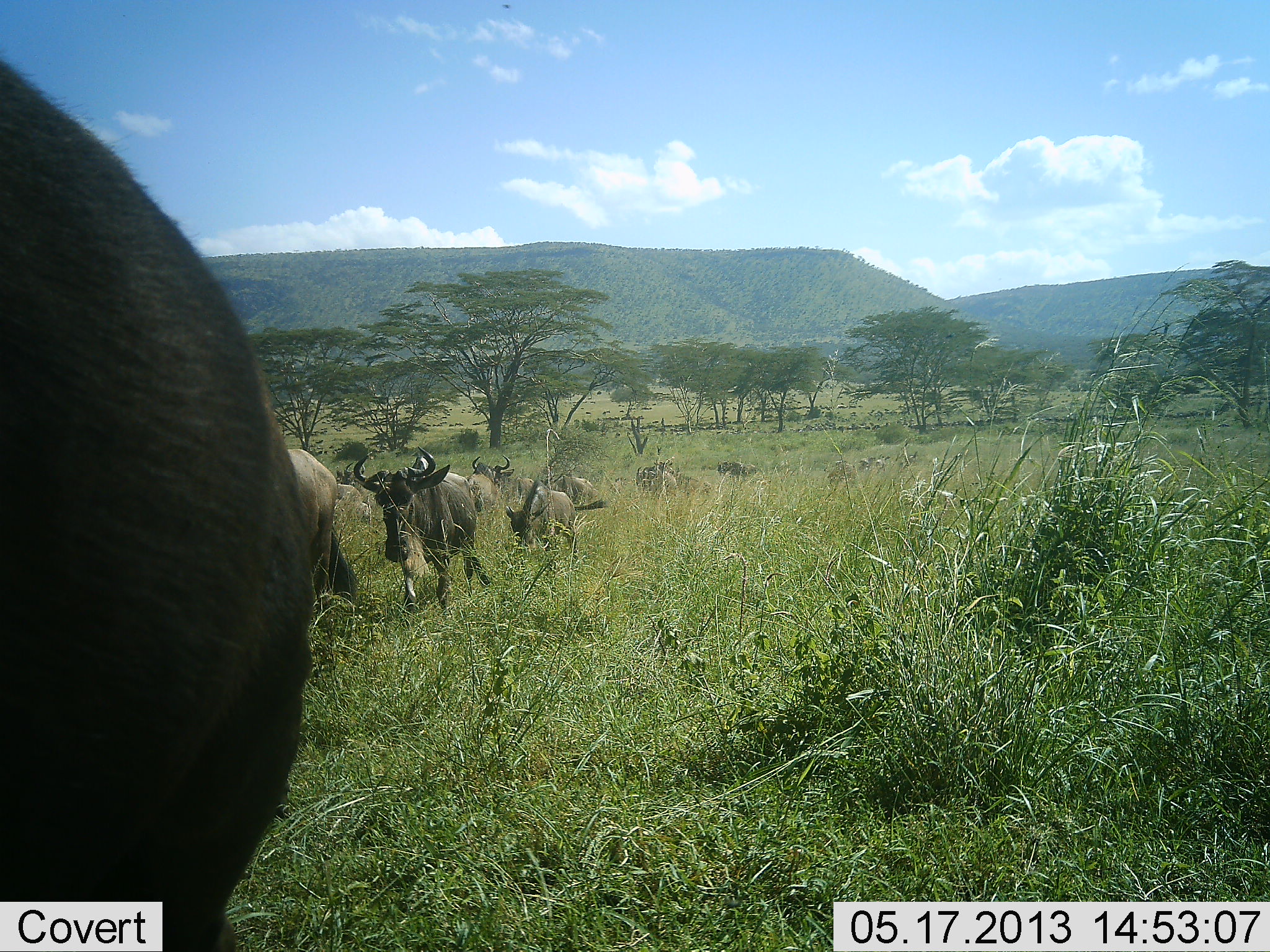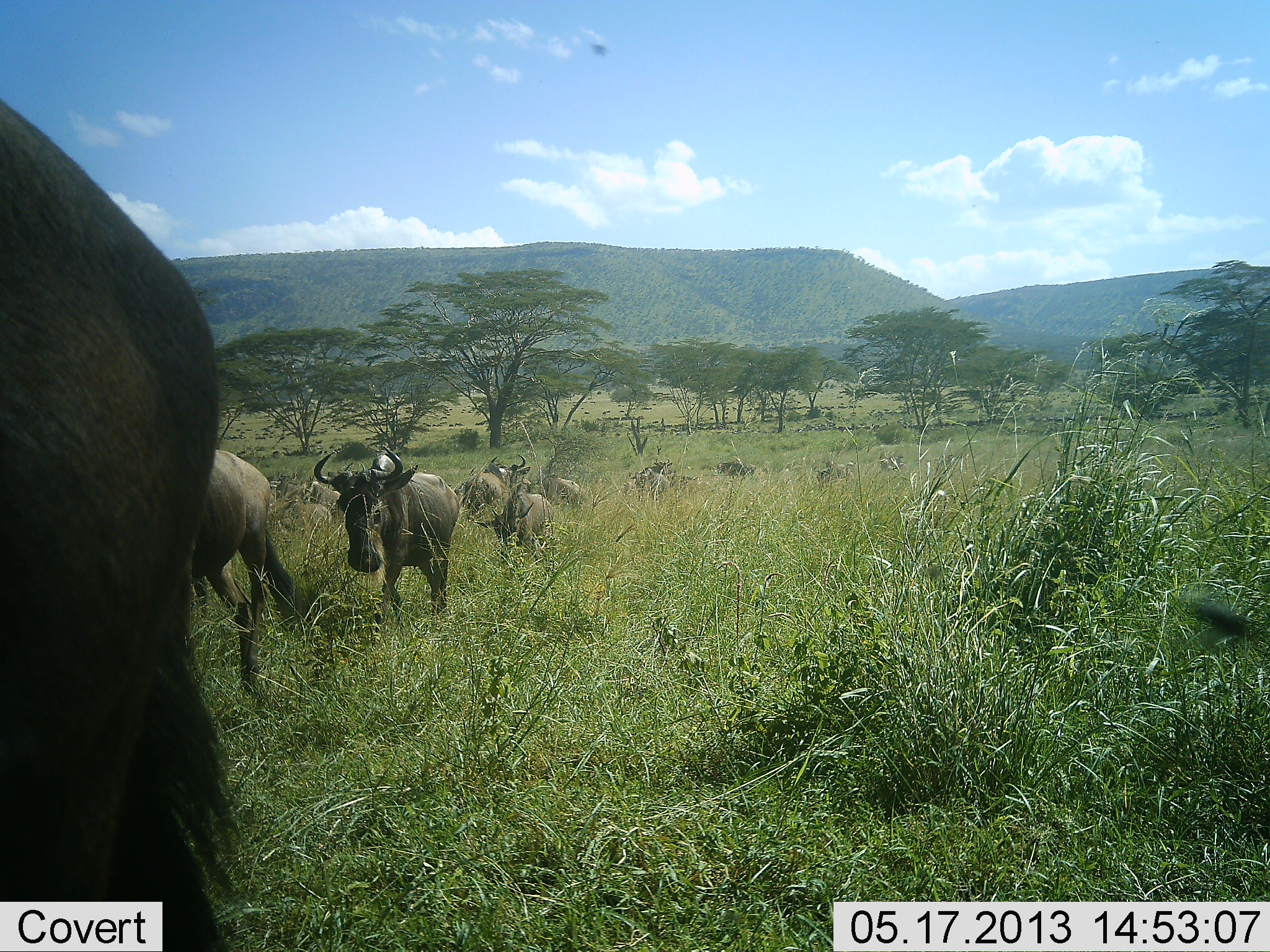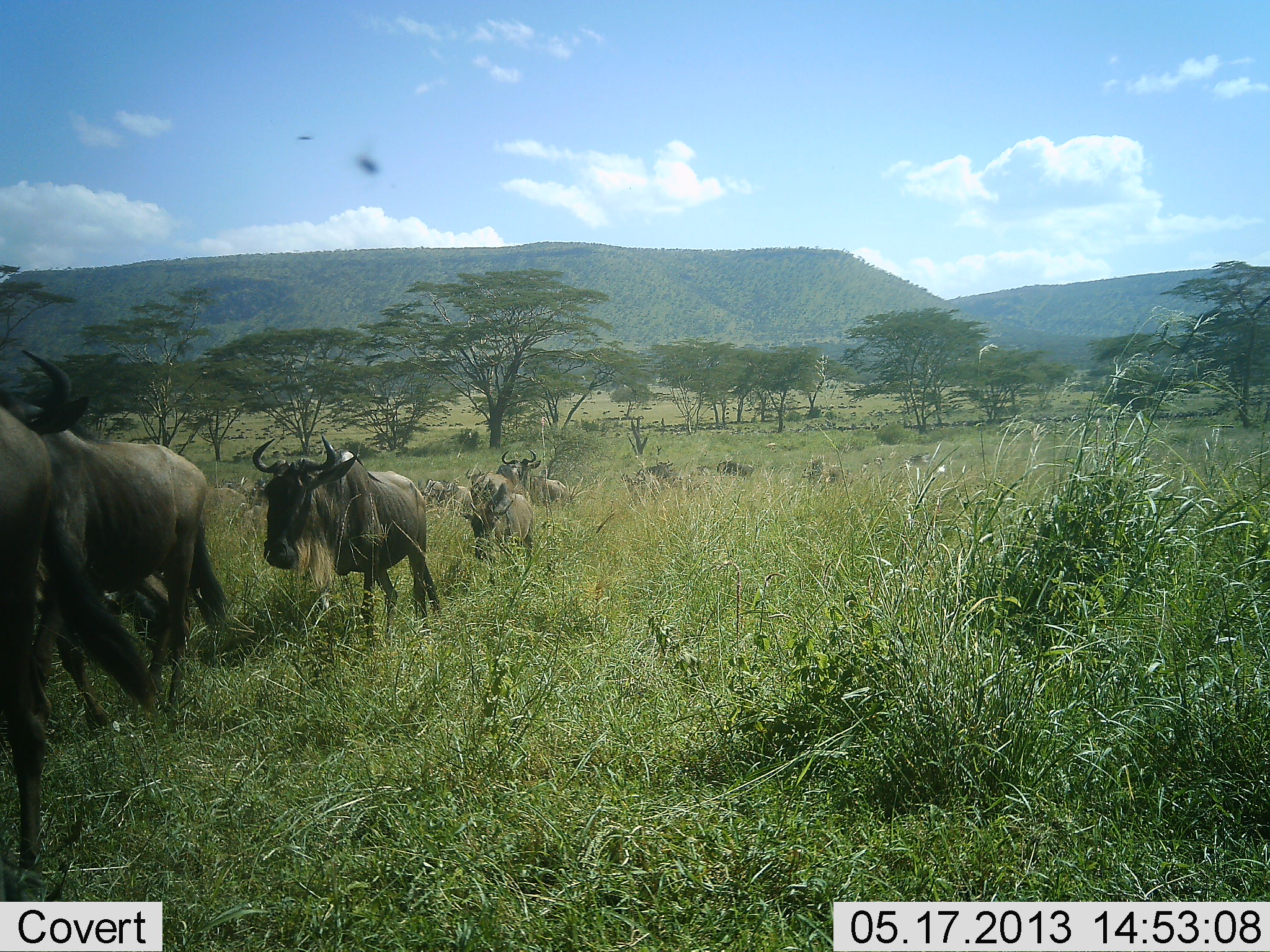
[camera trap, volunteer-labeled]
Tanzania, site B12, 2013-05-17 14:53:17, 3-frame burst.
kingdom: Animalia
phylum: Chordata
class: Mammalia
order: Artiodactyla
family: Bovidae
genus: Connochaetes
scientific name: Connochaetes taurinus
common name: blue wildebeest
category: wildebeest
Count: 11-50.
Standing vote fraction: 0%.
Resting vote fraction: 0%.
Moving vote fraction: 100%.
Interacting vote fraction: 0%.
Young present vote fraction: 0%.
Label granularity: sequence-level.